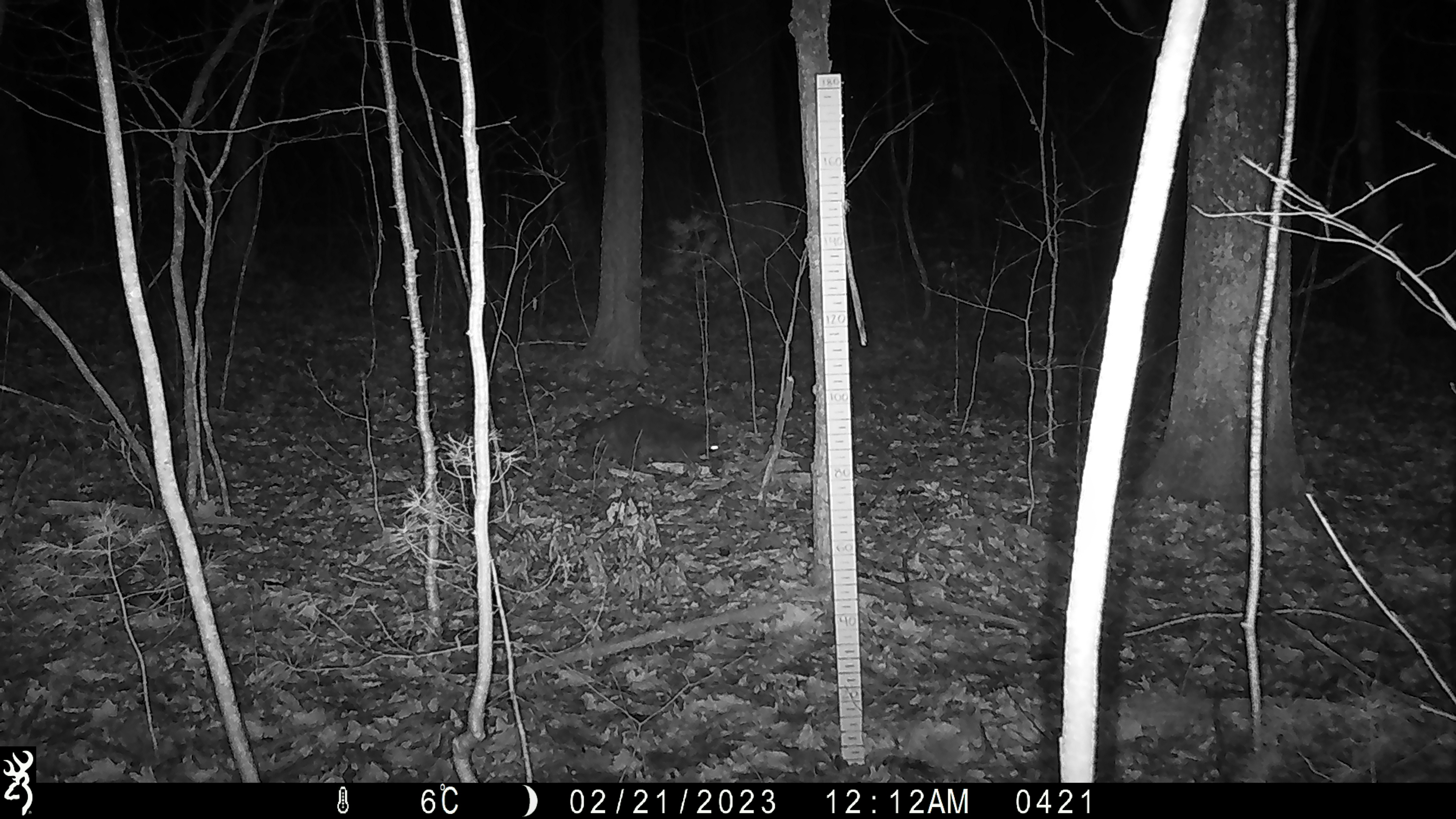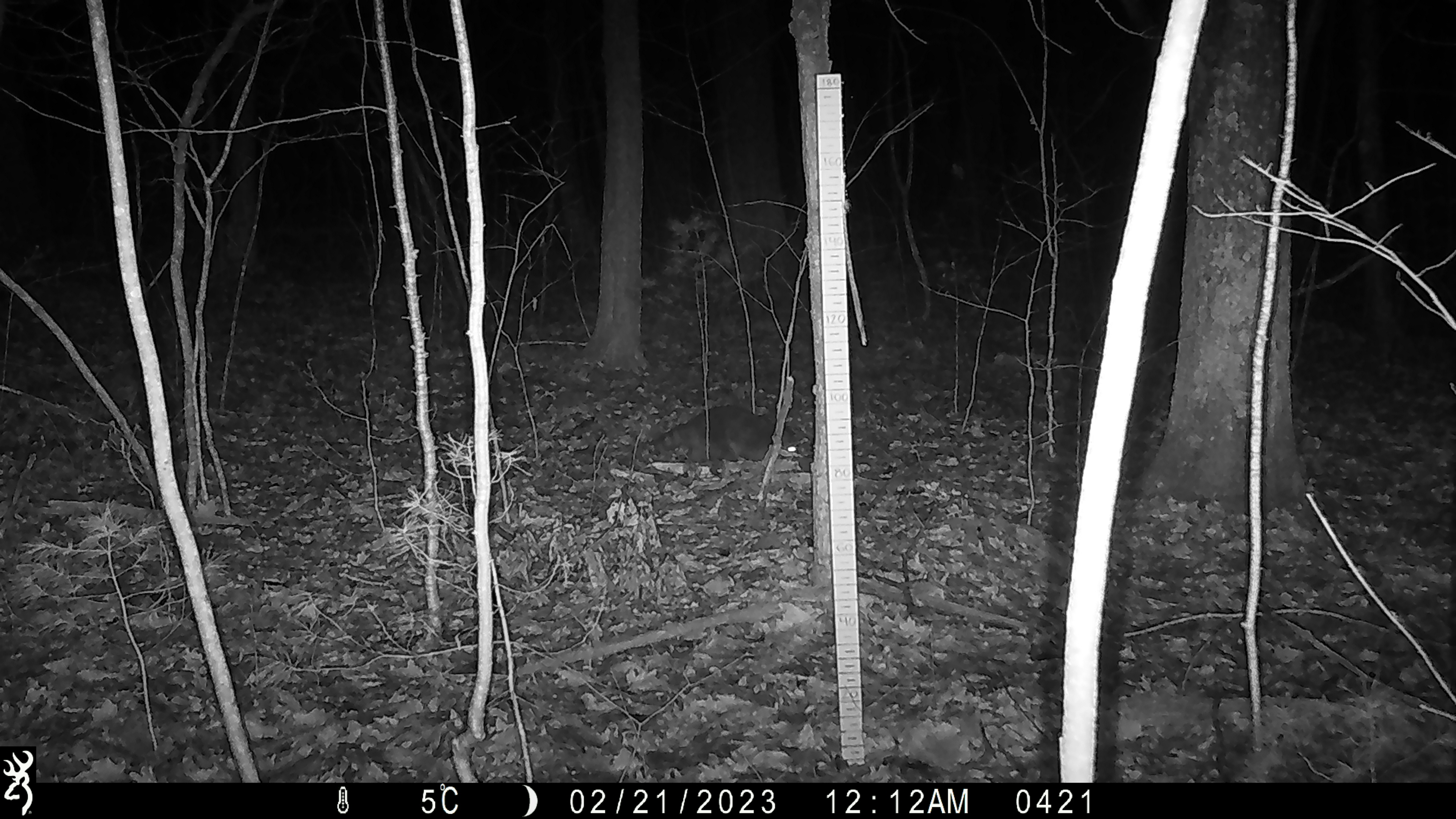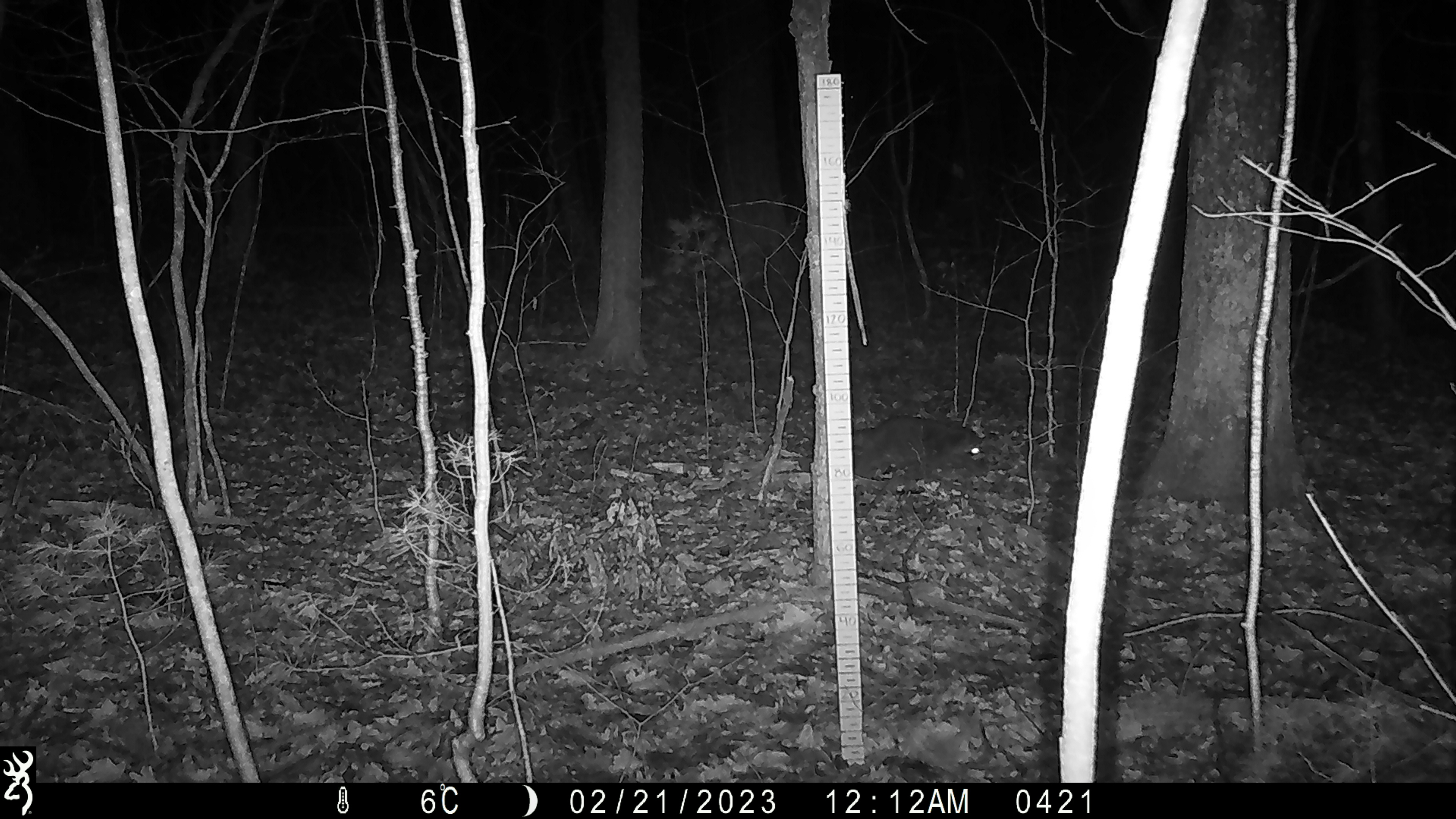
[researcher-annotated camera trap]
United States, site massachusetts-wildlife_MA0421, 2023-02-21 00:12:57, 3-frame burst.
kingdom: Animalia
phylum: Chordata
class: Mammalia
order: Carnivora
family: Procyonidae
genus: Procyon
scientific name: Procyon lotor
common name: raccoon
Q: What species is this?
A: Raccoon (Procyon lotor).